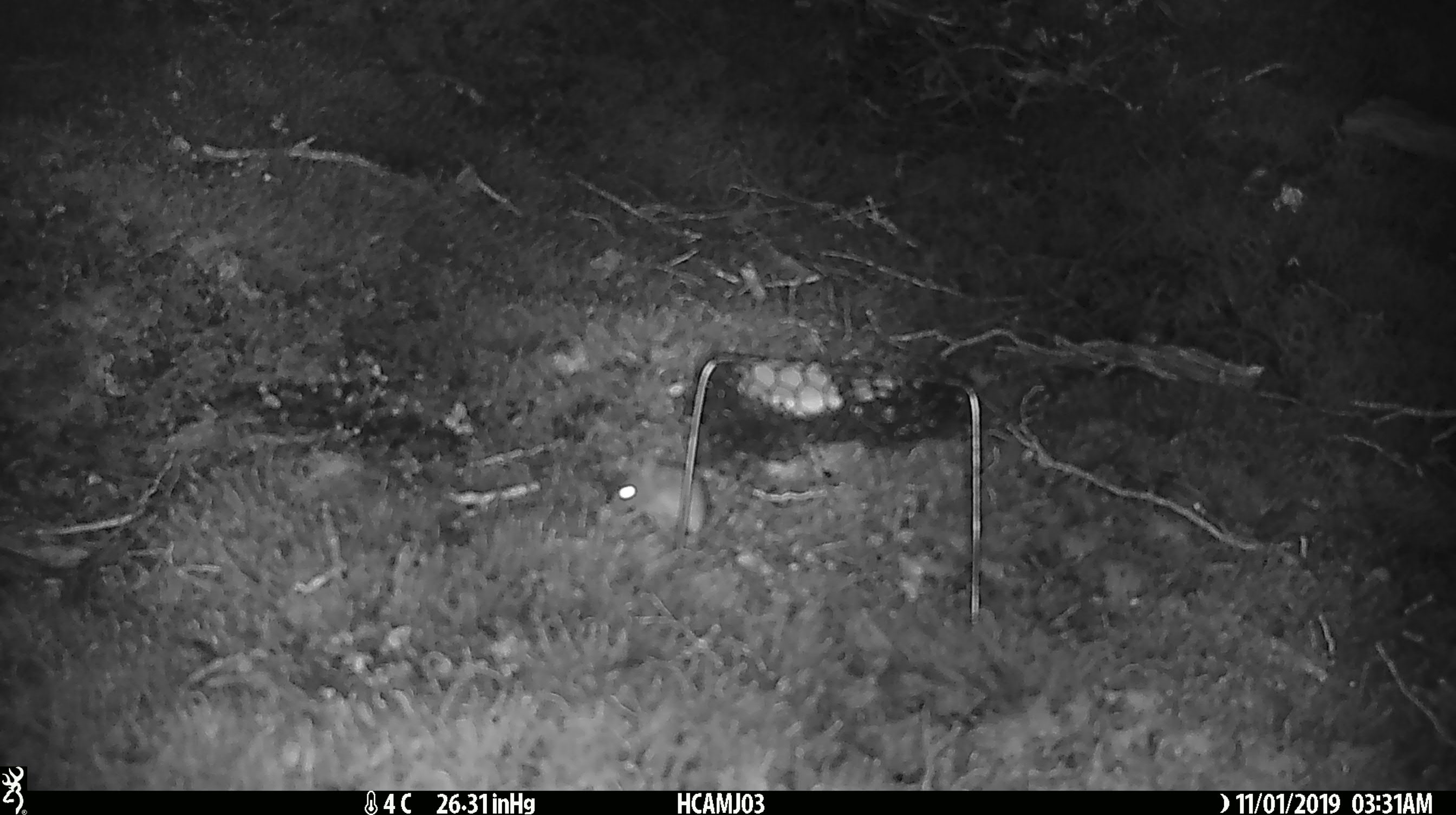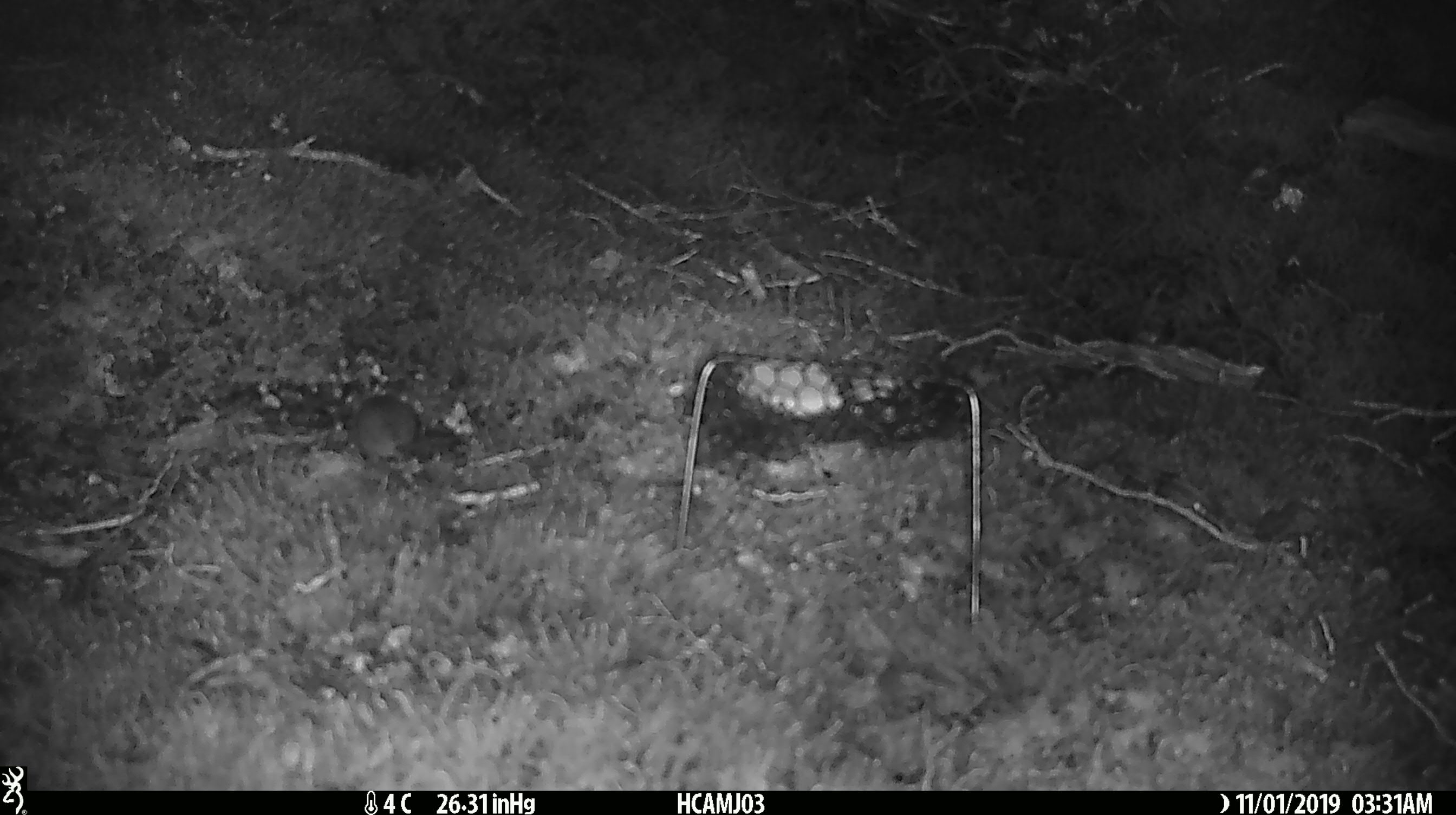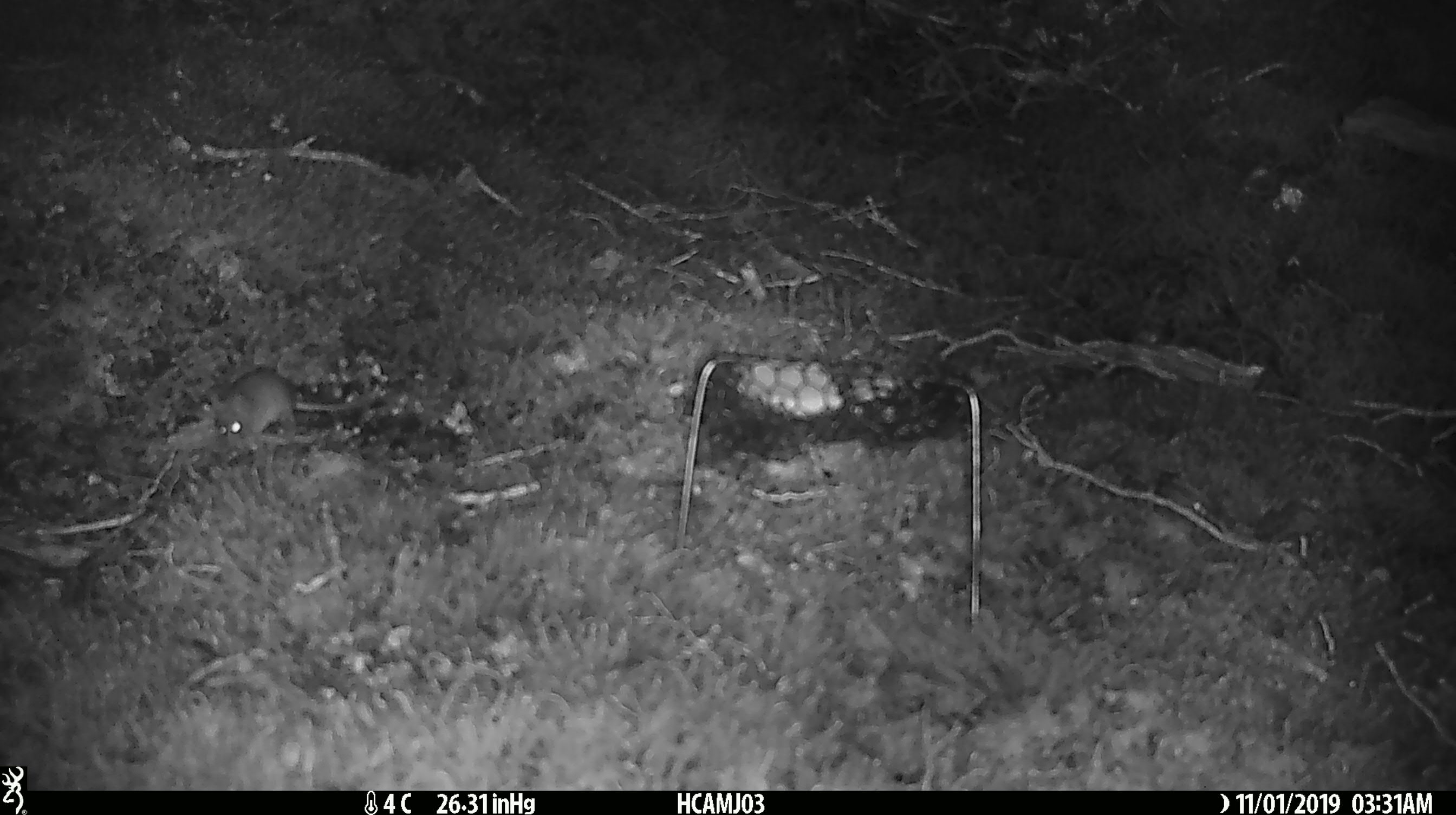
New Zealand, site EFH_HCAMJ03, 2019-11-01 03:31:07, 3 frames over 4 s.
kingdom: Animalia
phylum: Chordata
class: Mammalia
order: Rodentia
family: Muridae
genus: Mus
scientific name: Mus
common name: mouse